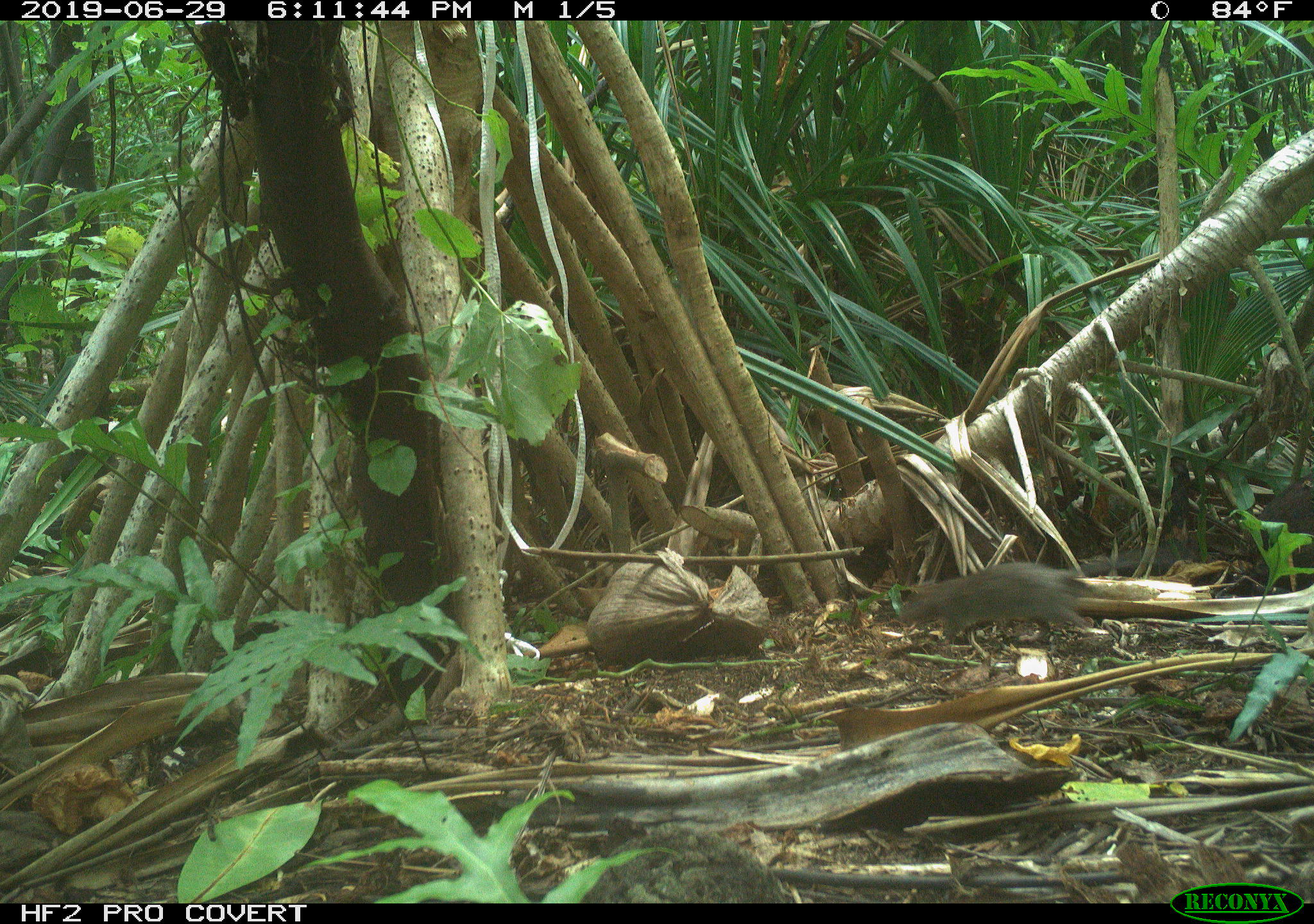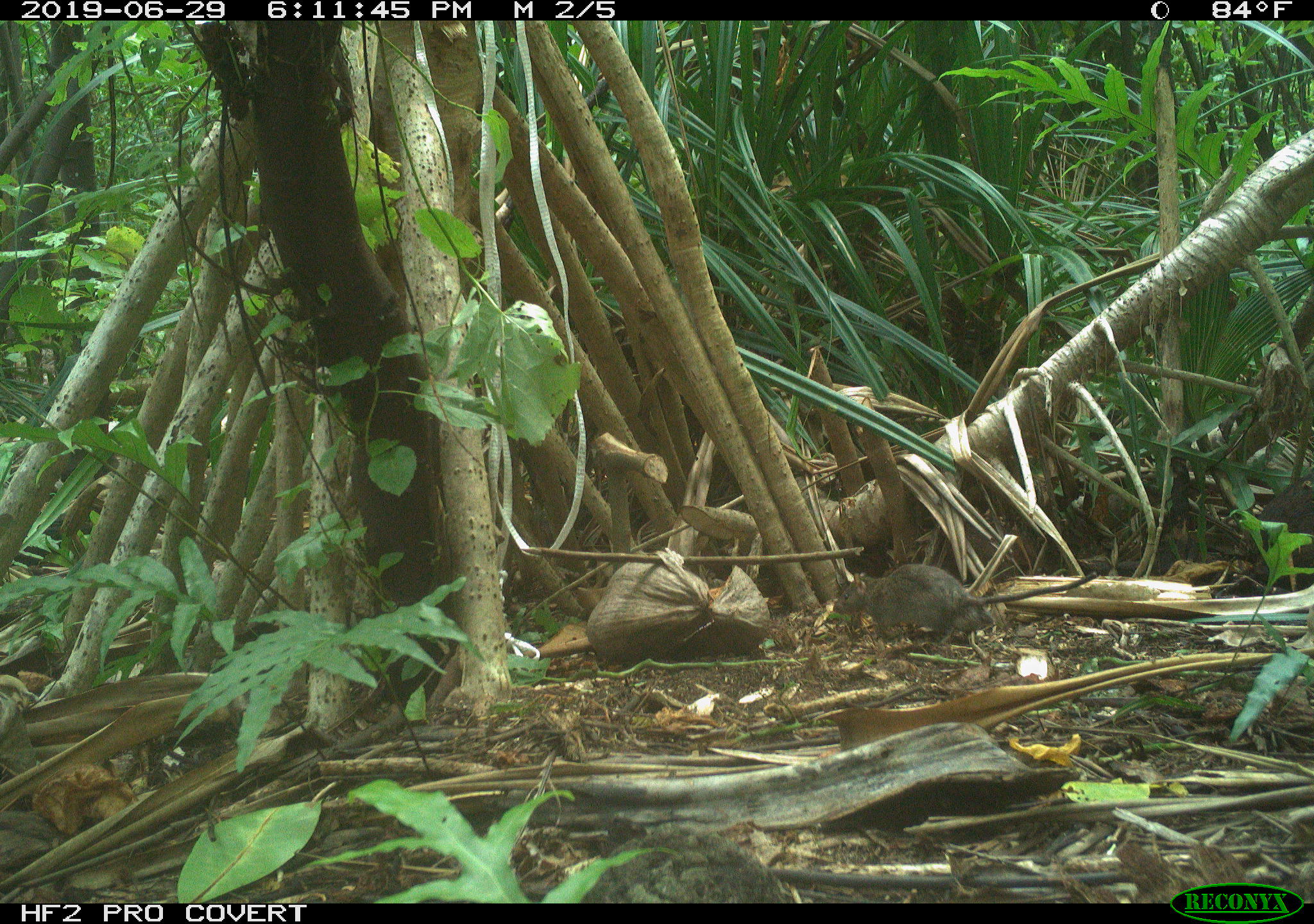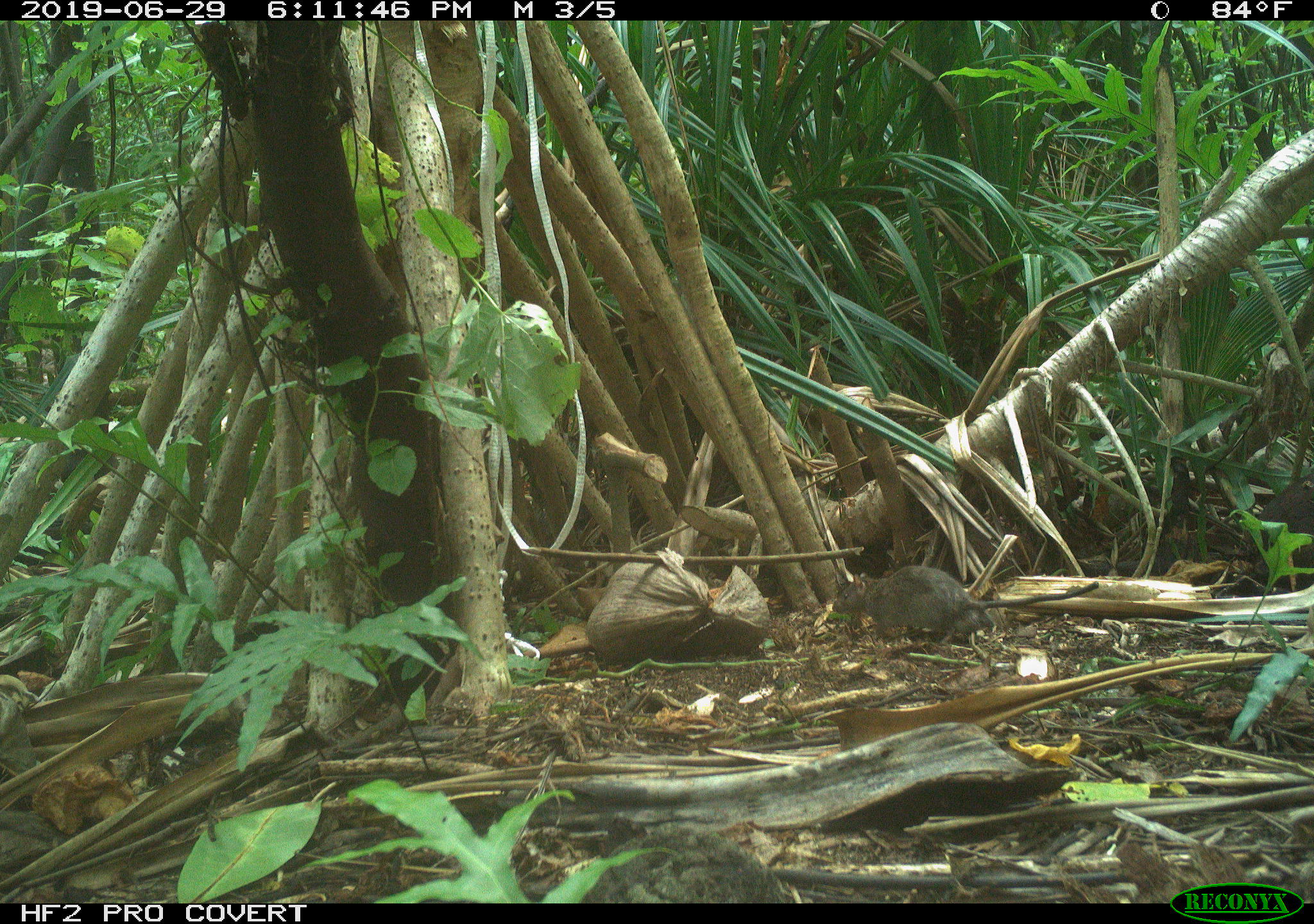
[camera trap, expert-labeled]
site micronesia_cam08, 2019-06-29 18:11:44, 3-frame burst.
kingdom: Animalia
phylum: Chordata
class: Mammalia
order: Rodentia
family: Muridae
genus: Rattus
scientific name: Rattus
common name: rat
Rat (Rattus).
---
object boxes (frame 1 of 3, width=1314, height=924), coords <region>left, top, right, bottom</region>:
rat: <region>897, 559, 1294, 642</region>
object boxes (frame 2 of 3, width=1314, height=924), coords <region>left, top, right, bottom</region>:
rat: <region>855, 552, 1115, 649</region>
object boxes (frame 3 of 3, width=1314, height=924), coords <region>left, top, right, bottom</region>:
rat: <region>850, 565, 1107, 656</region>